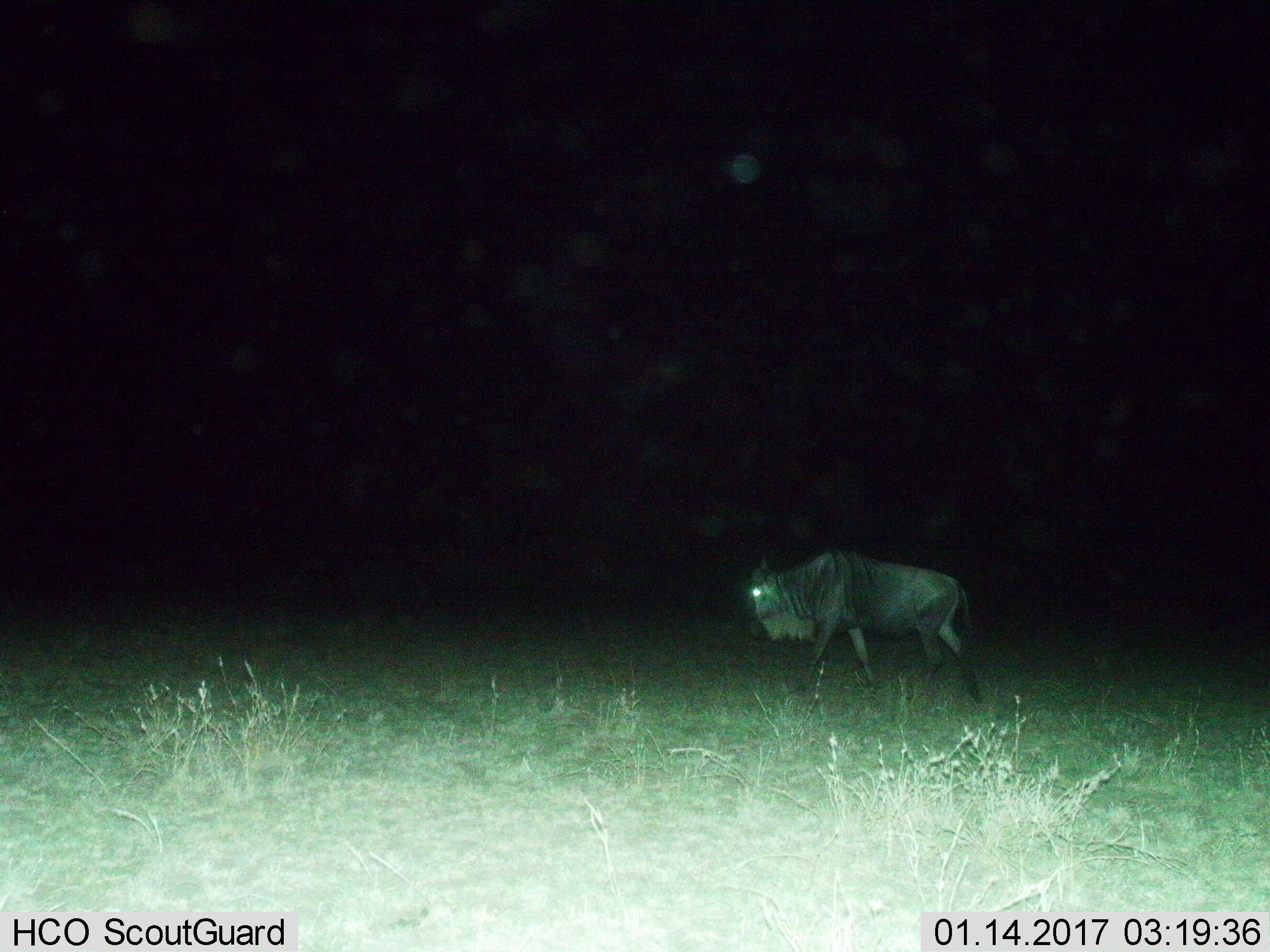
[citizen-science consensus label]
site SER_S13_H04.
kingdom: Animalia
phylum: Chordata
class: Mammalia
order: Artiodactyla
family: Bovidae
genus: Connochaetes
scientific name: Connochaetes taurinus taurinus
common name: blue wildebeest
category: wildebeestblue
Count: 1.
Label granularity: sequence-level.